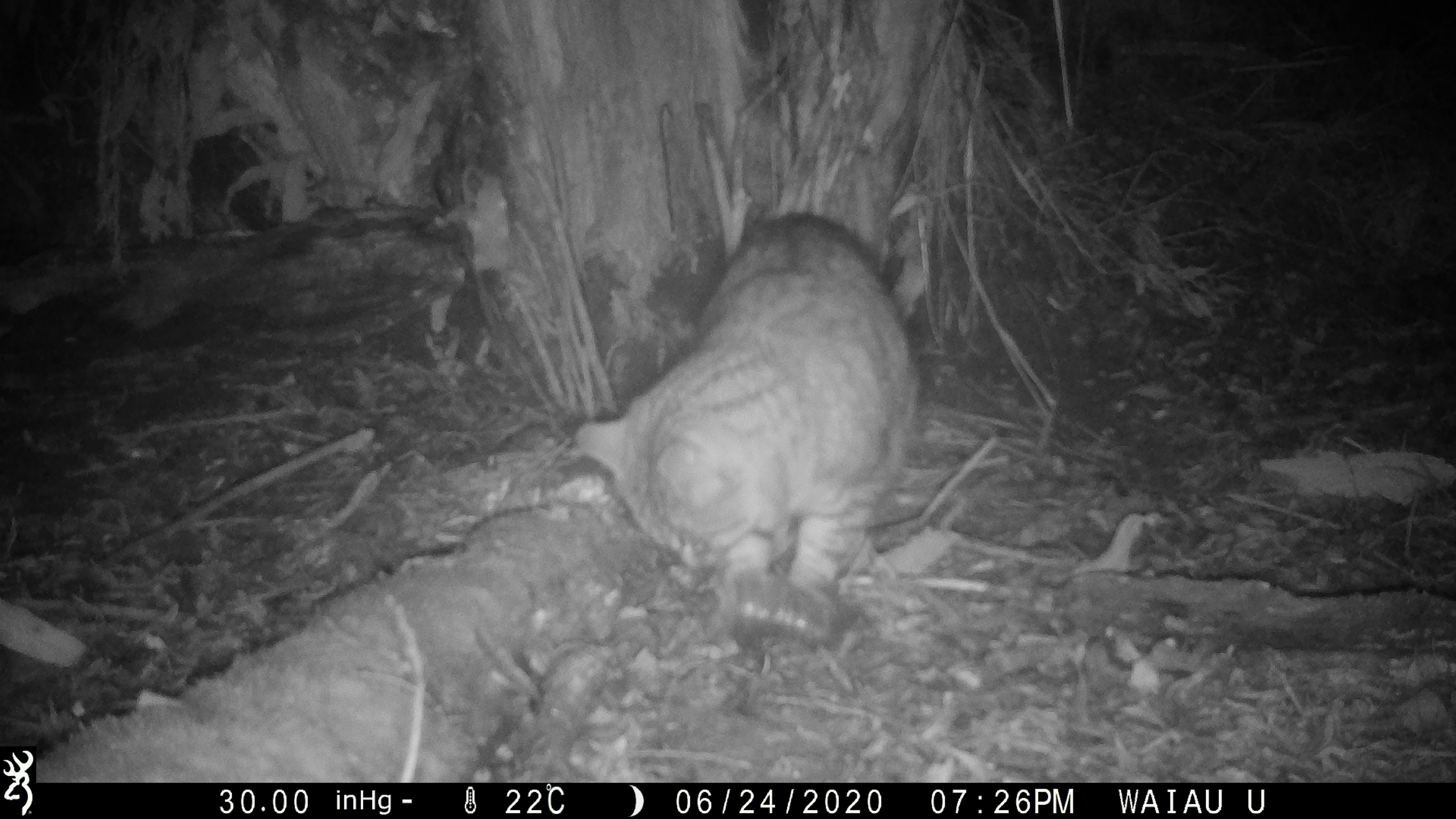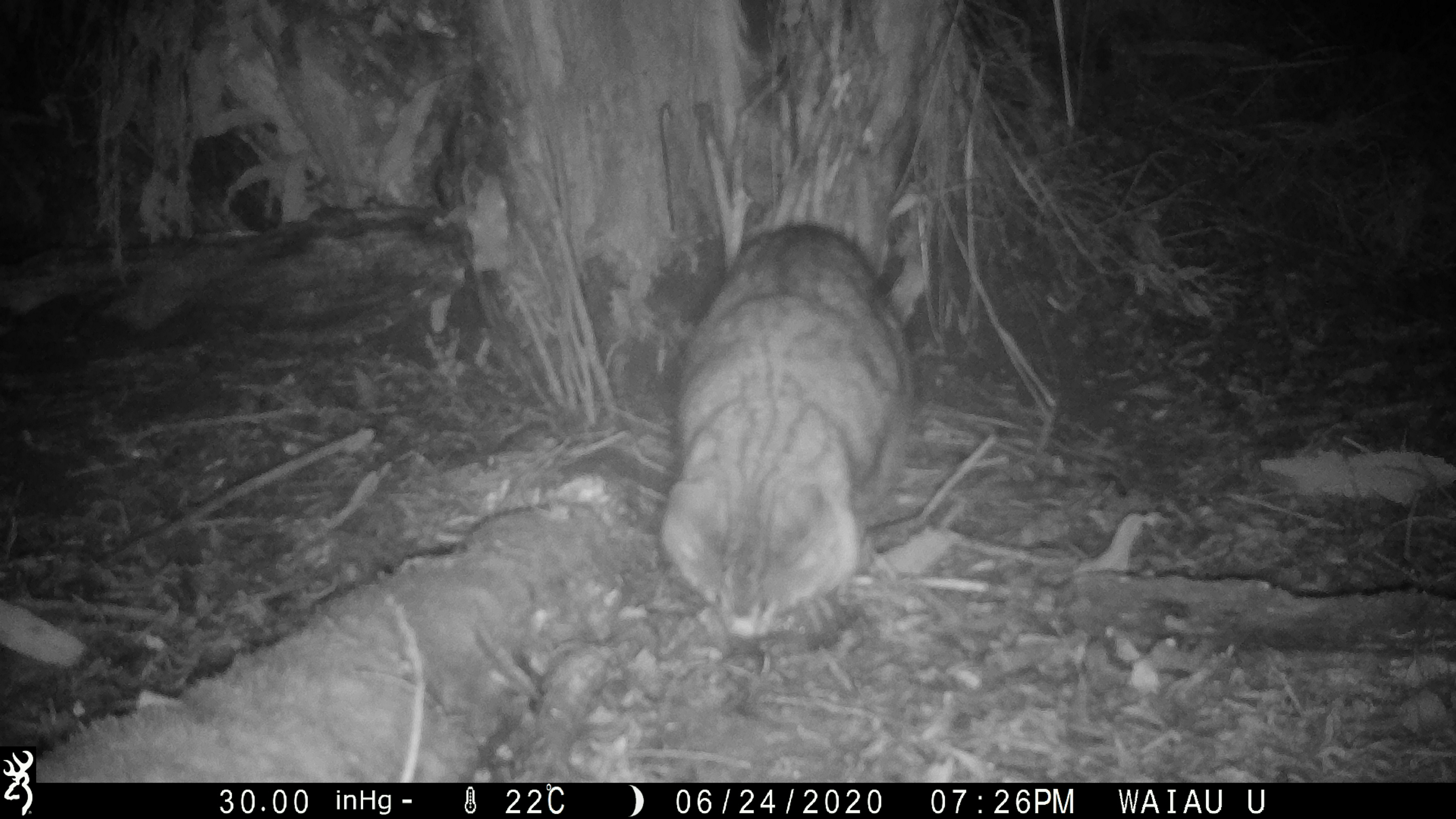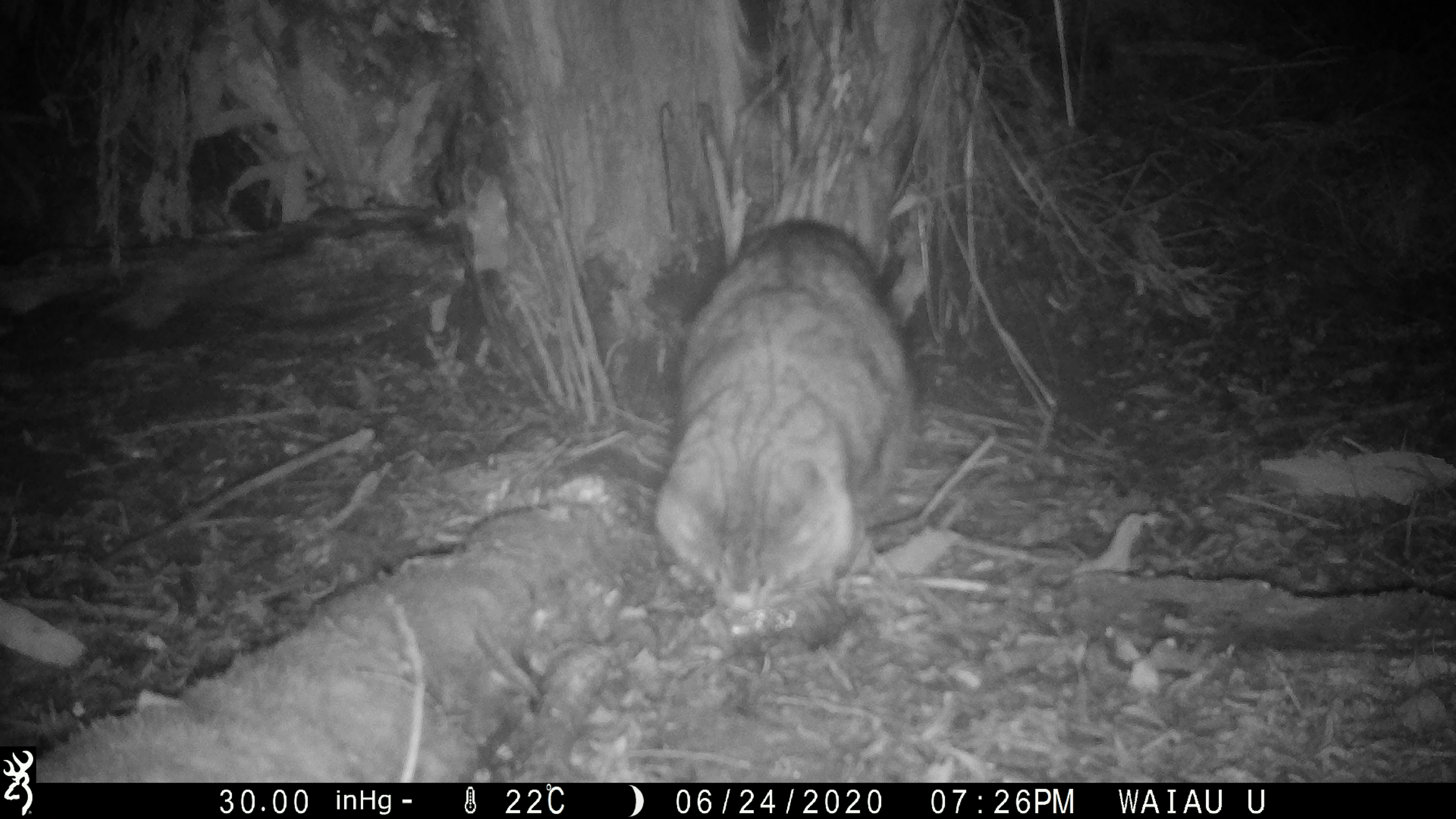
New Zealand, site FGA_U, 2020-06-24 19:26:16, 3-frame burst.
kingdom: Animalia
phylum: Chordata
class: Mammalia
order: Carnivora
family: Felidae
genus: Felis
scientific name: Felis catus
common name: domestic cat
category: cat